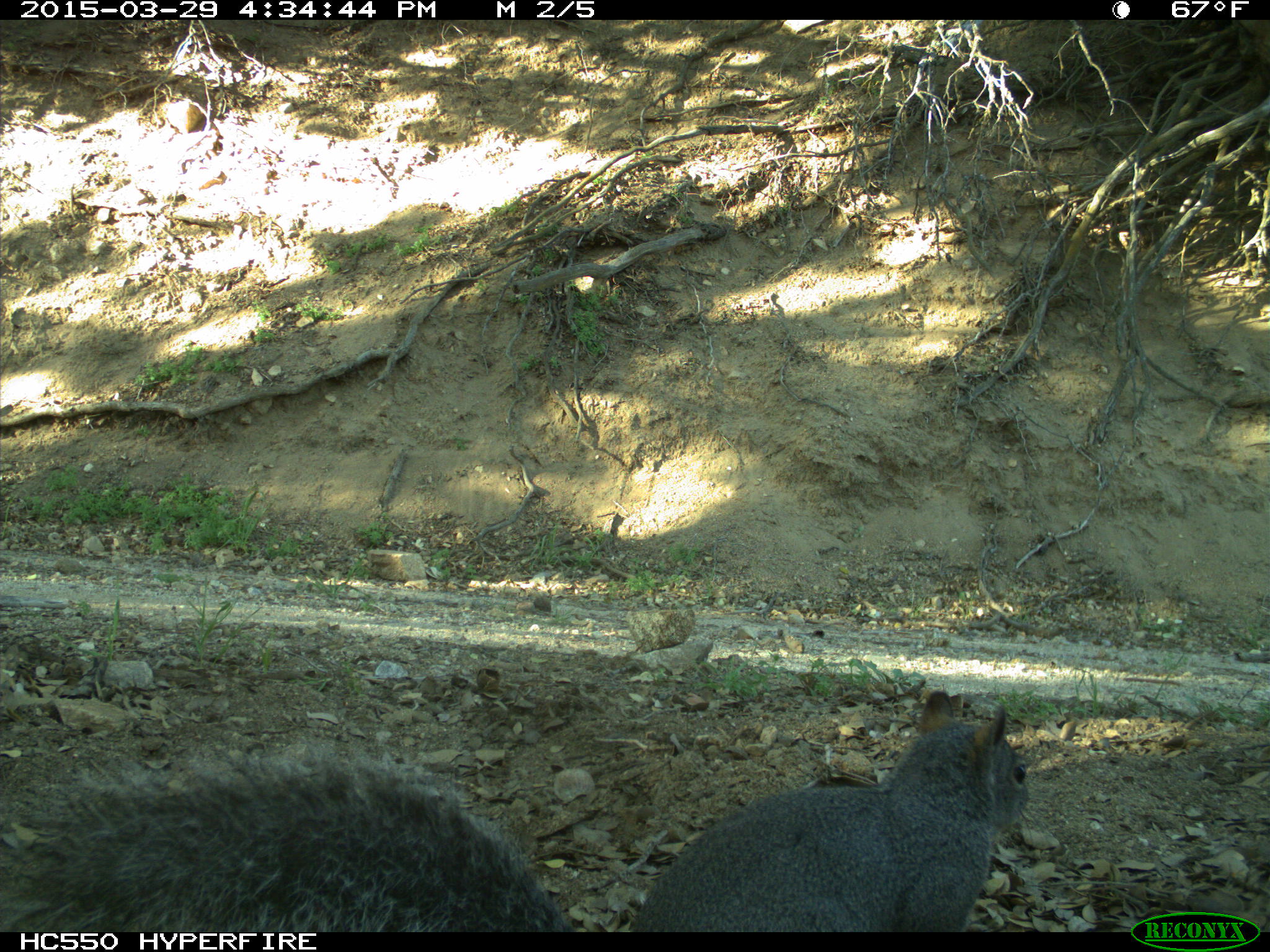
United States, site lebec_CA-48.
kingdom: Animalia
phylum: Chordata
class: Mammalia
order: Rodentia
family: Sciuridae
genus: Sciurus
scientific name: Sciurus carolinensis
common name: eastern gray squirrel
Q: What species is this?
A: Sciurus carolinensis (eastern gray squirrel).